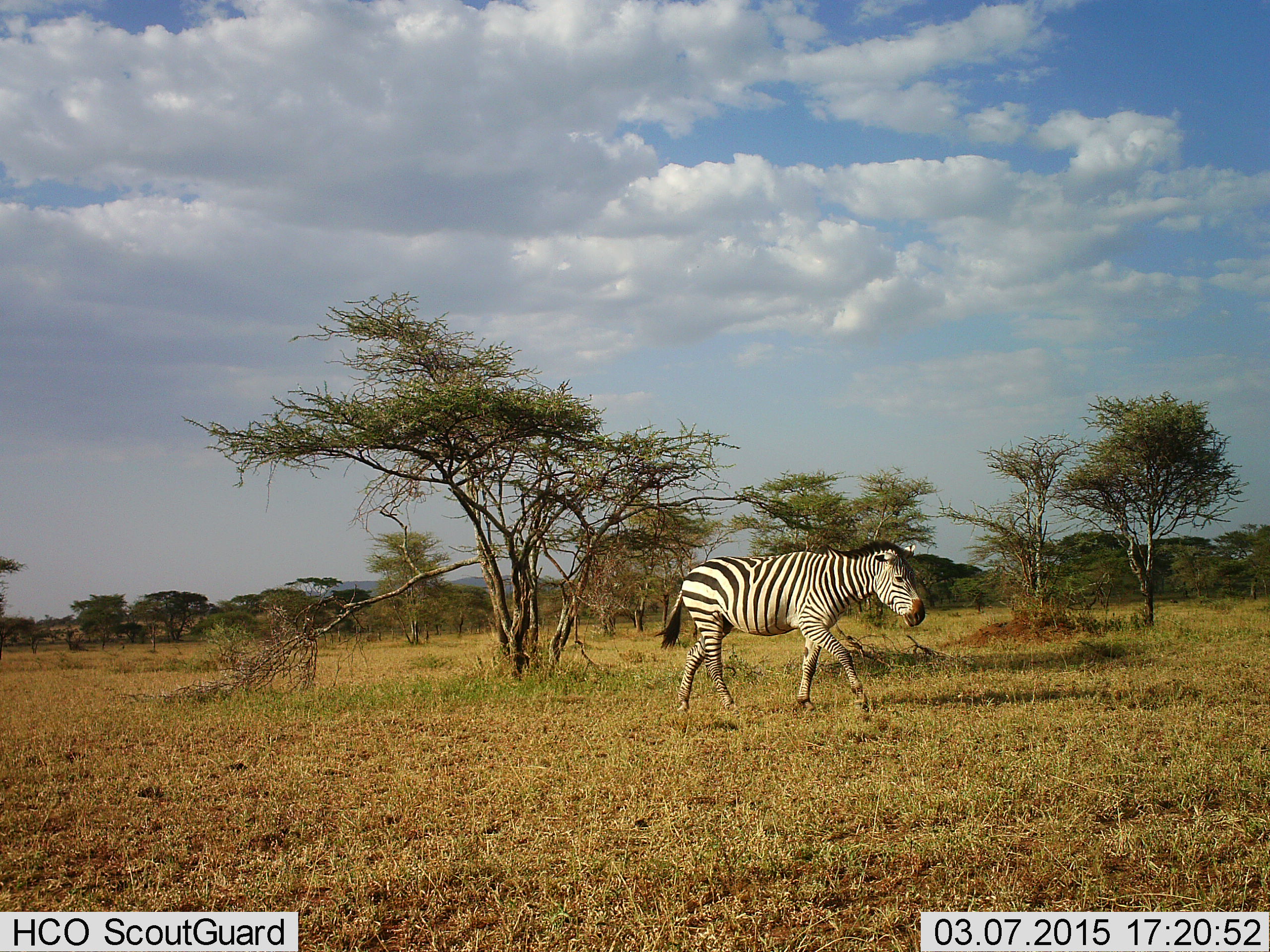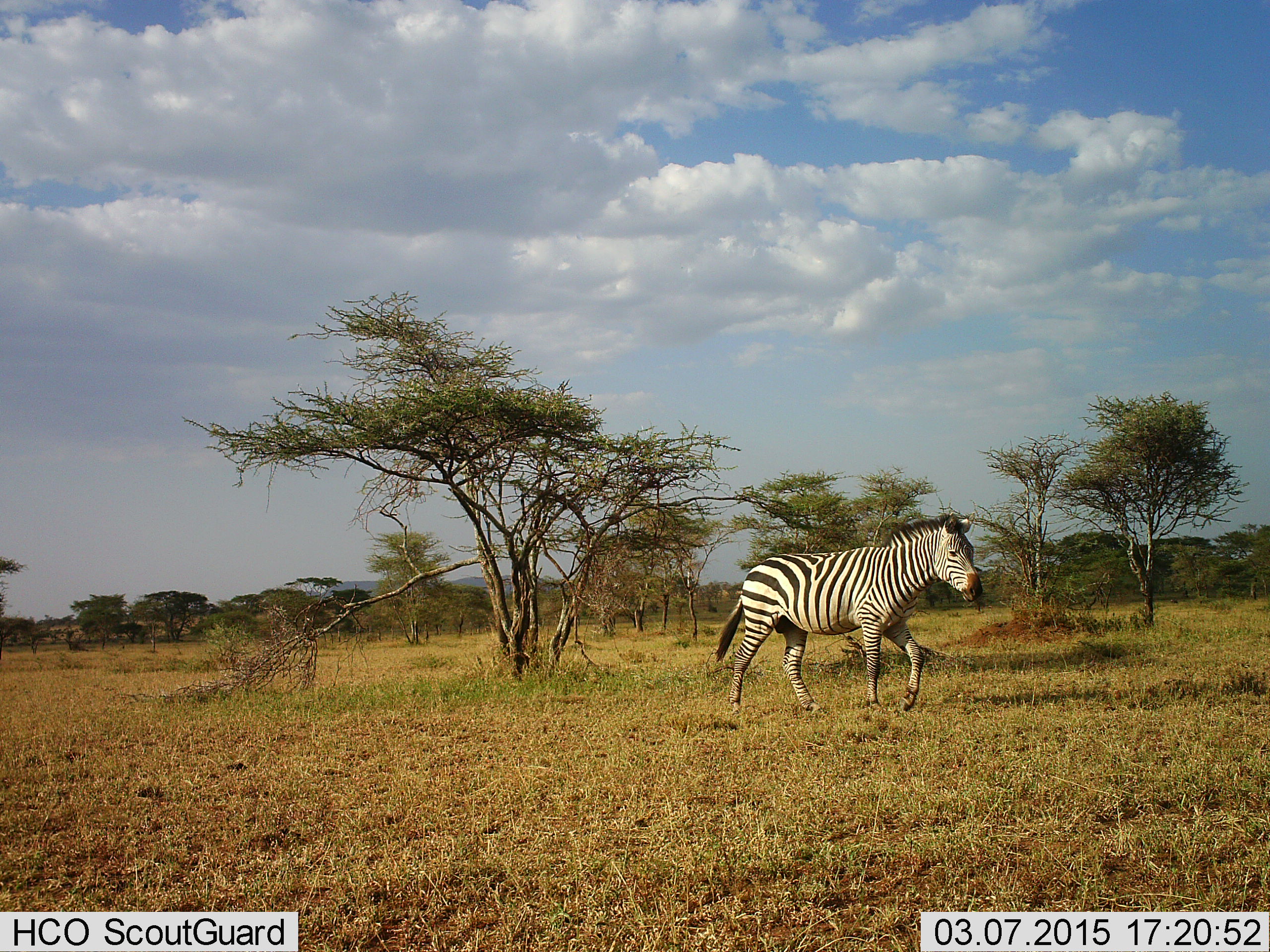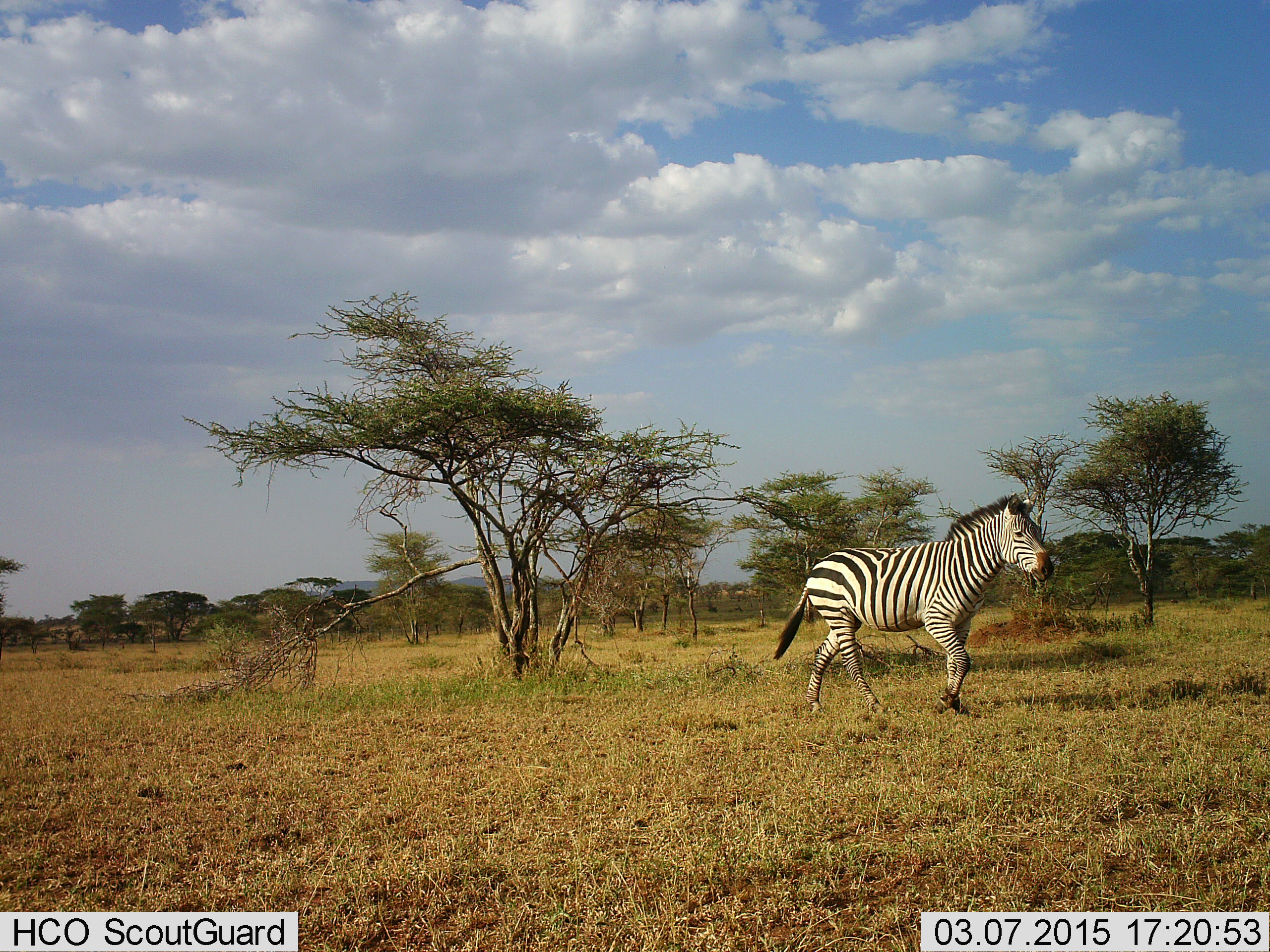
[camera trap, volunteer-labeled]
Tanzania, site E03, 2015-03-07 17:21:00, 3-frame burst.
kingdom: Animalia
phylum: Chordata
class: Mammalia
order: Perissodactyla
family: Equidae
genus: Equus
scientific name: Equus quagga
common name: plains zebra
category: zebra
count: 1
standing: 0%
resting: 0%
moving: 100%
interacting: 0%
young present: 0%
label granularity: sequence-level